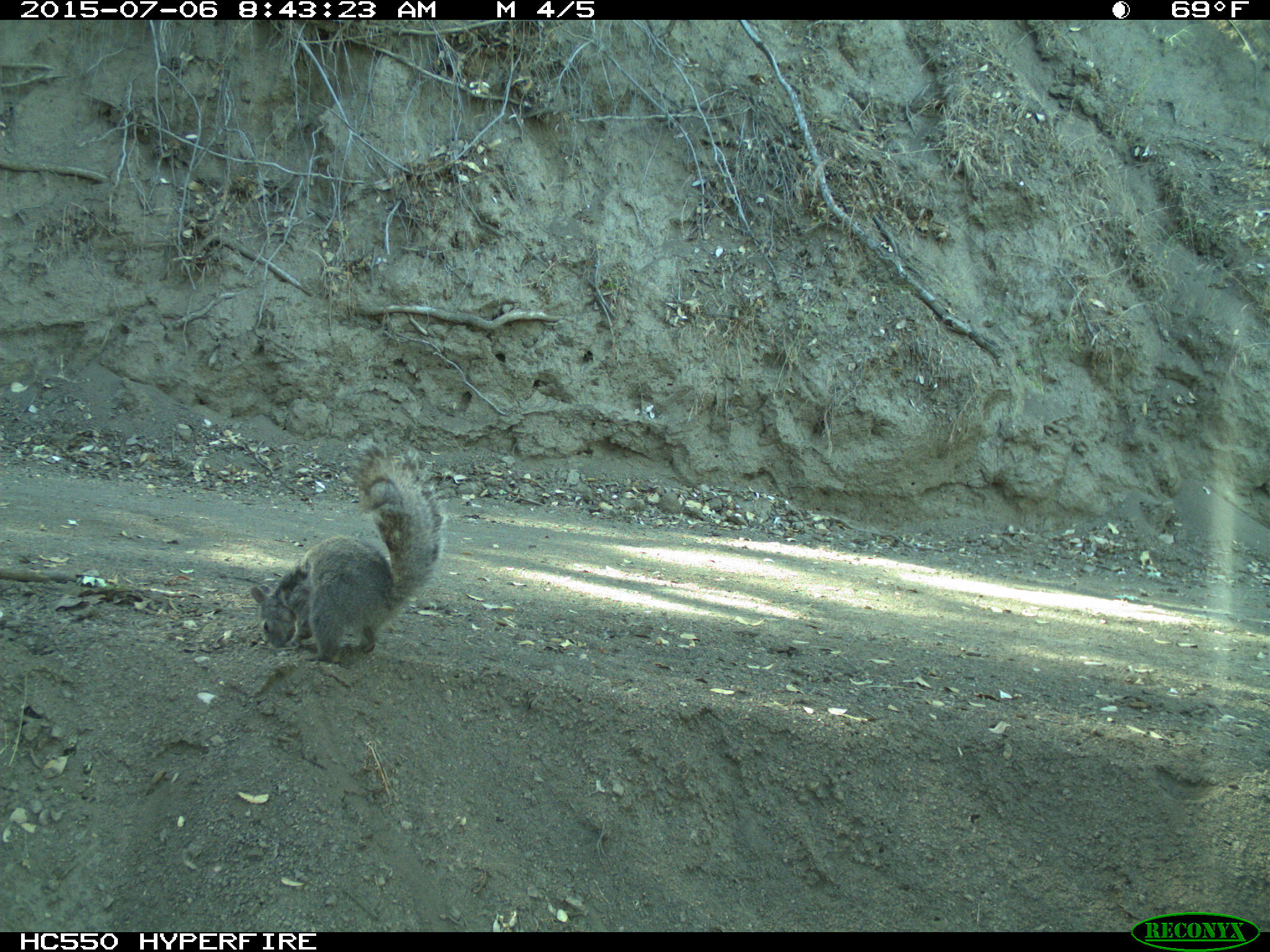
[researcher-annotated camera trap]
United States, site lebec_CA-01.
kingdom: Animalia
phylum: Chordata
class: Mammalia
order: Rodentia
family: Sciuridae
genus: Sciurus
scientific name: Sciurus carolinensis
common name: eastern gray squirrel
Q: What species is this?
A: Sciurus carolinensis (eastern gray squirrel).